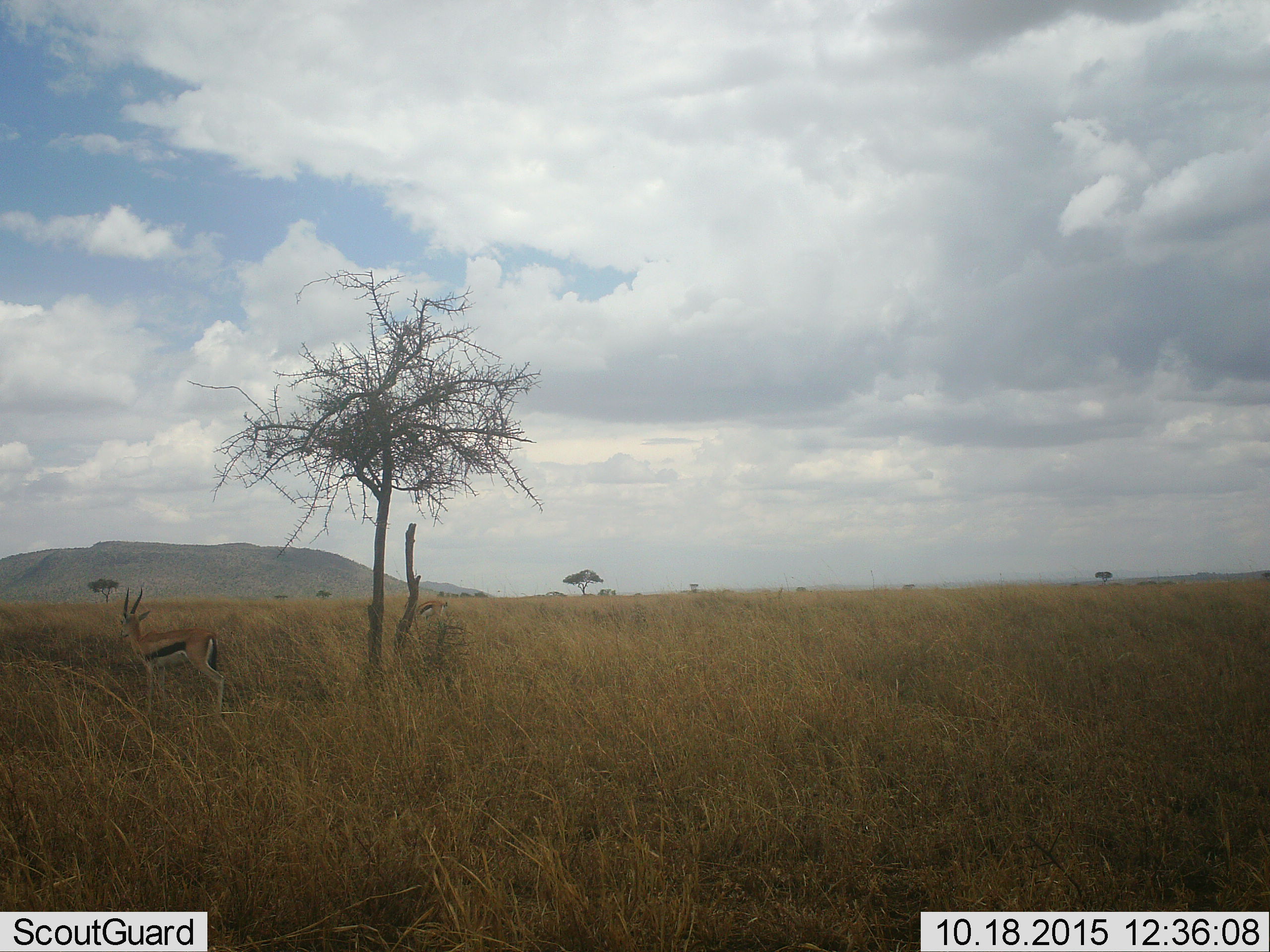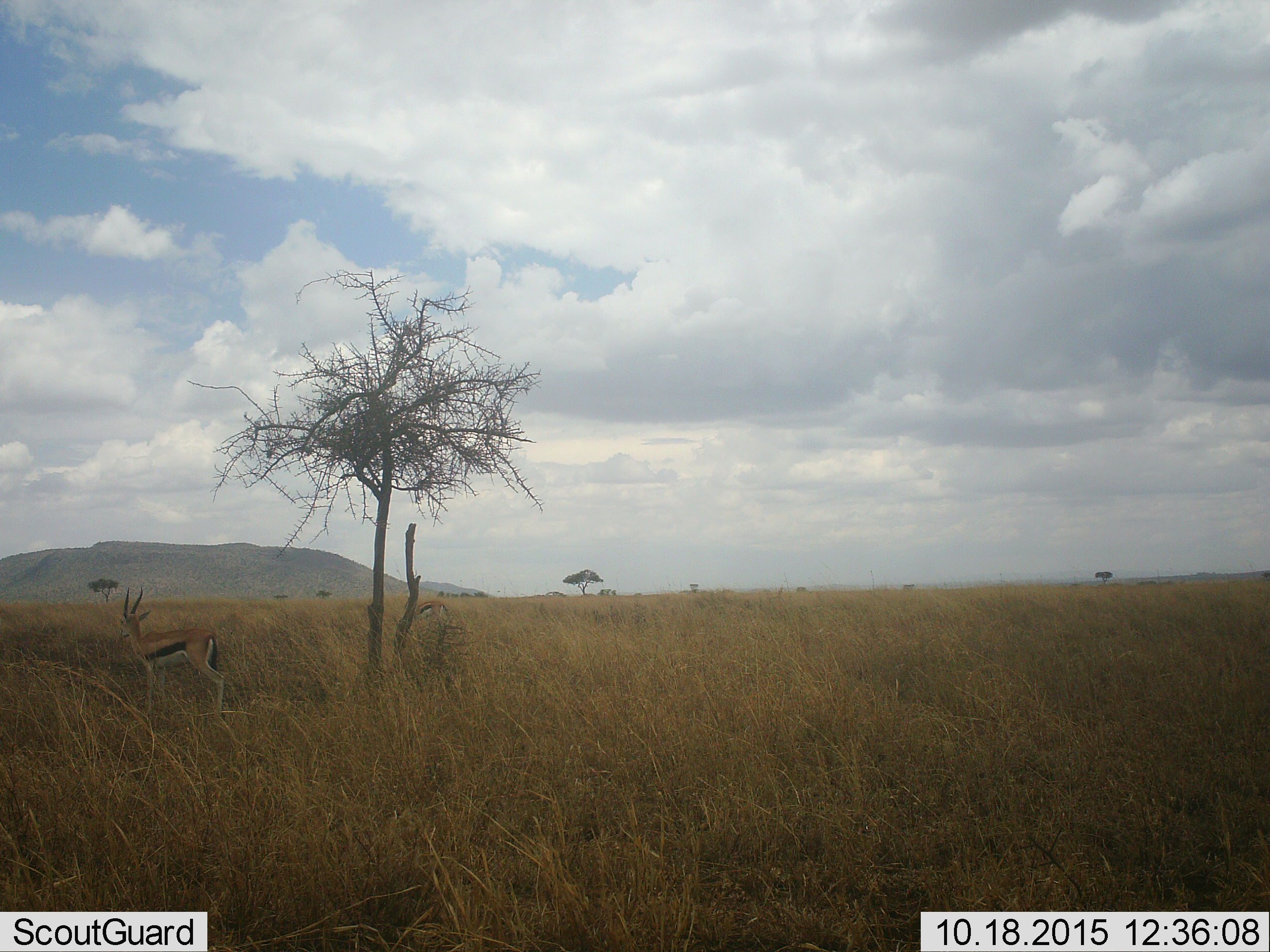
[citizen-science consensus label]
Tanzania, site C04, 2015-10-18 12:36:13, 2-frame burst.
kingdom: Animalia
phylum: Chordata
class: Mammalia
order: Artiodactyla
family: Bovidae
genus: Eudorcas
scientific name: Eudorcas thomsonii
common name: thomson's gazelle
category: gazellethomsons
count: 2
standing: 100%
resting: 0%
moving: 0%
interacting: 0%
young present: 0%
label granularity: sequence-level